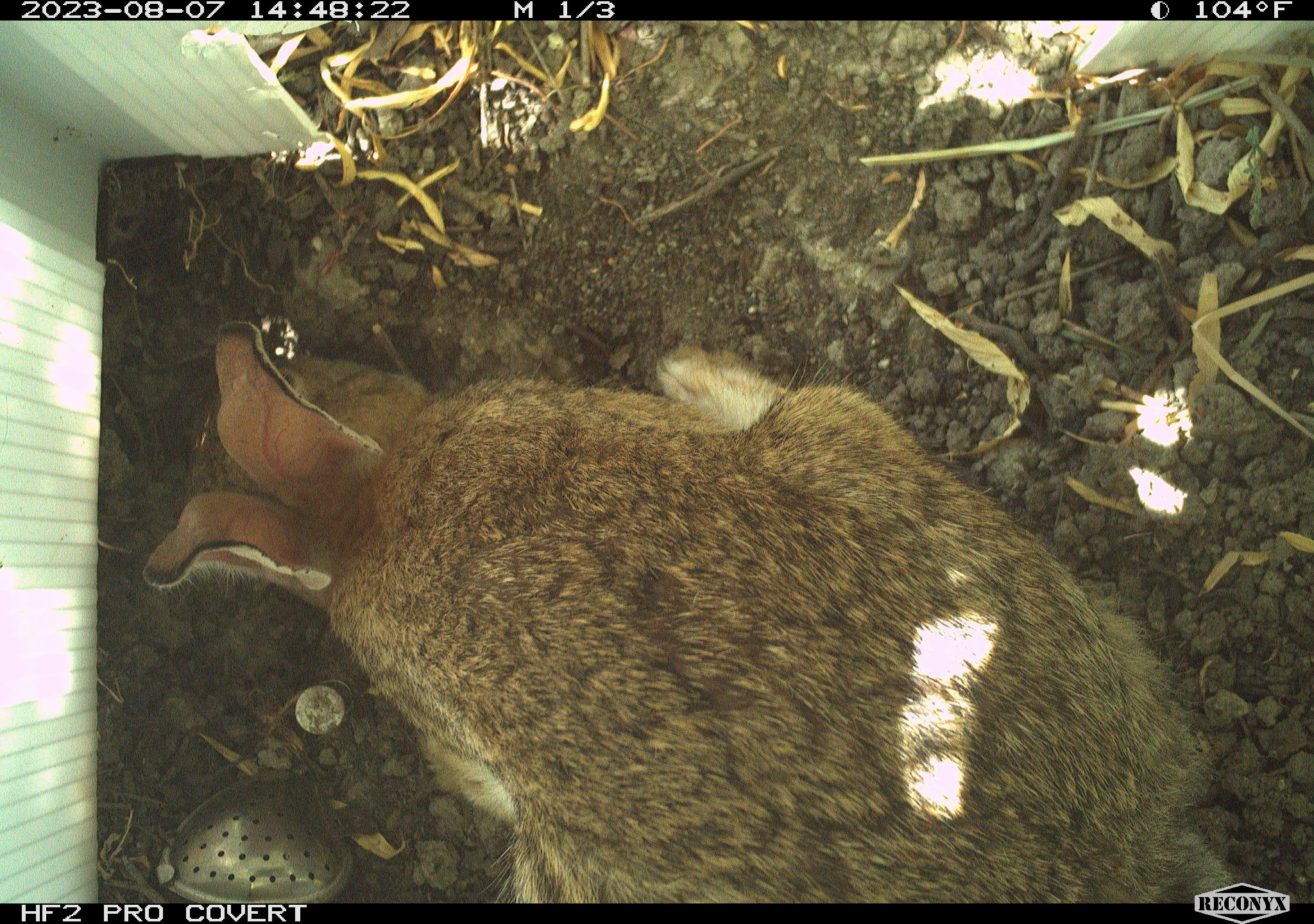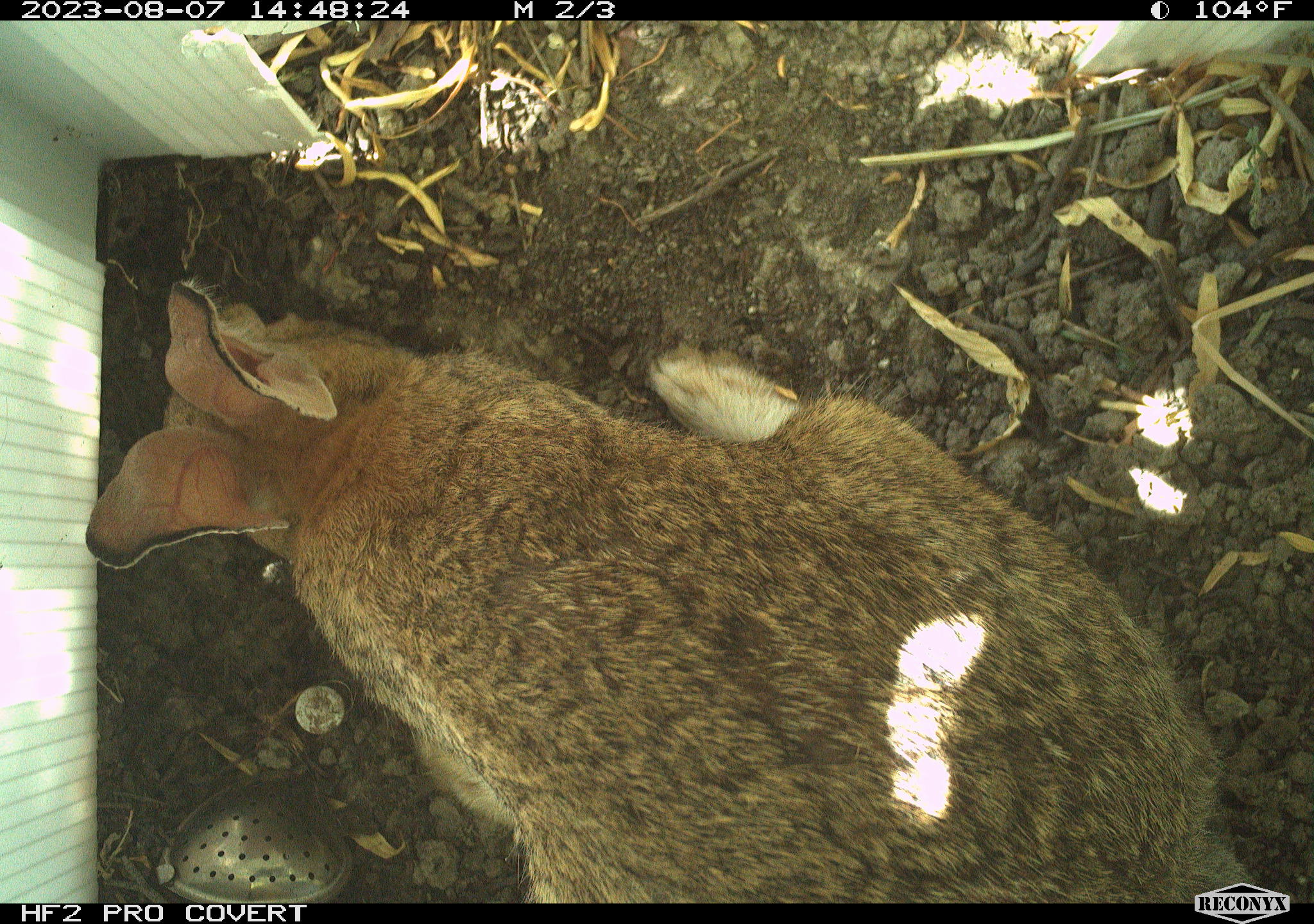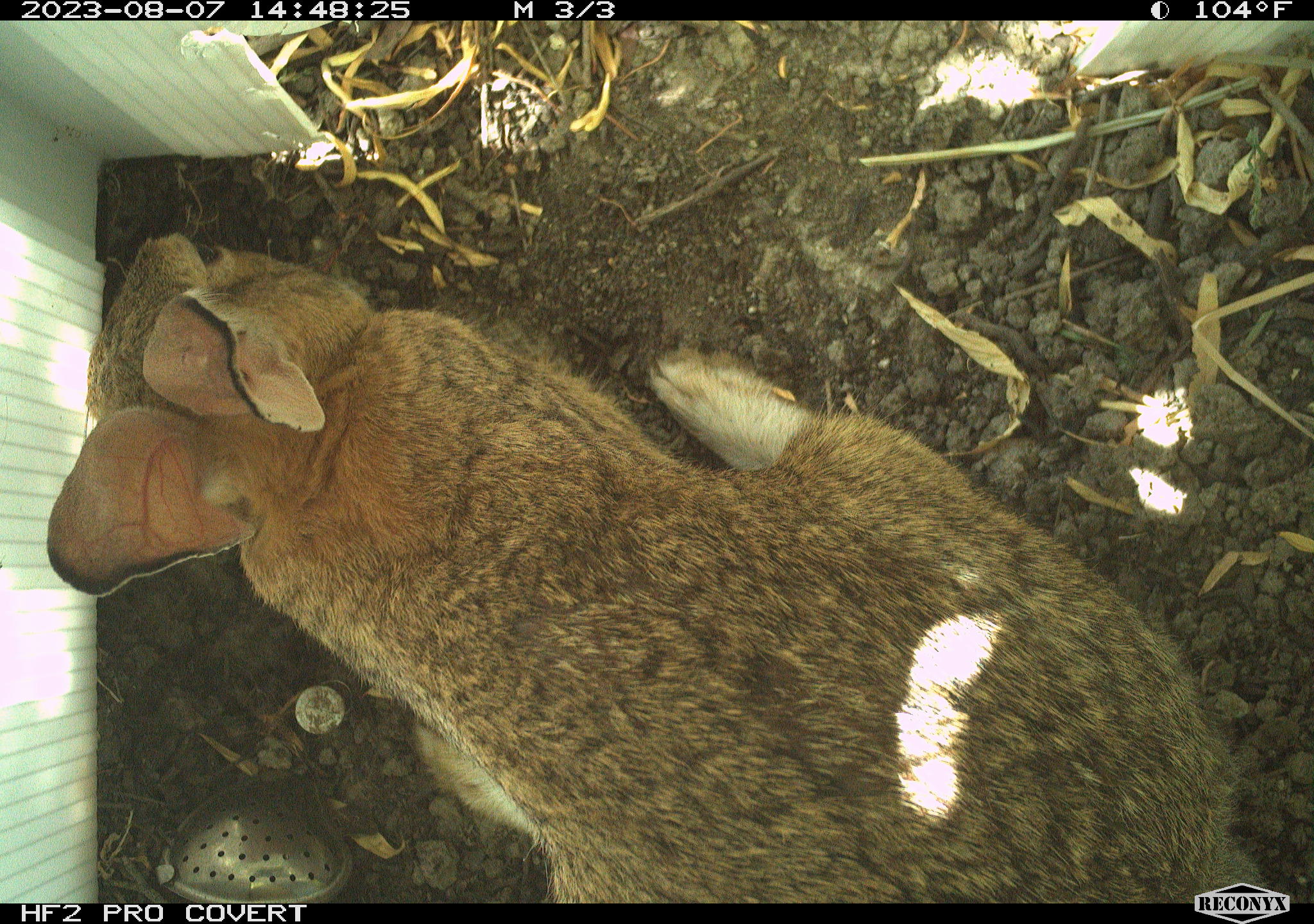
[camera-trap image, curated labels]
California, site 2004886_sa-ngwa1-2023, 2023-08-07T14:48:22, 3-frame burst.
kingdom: Animalia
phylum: Chordata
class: Mammalia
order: Lagomorpha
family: Leporidae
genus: Sylvilagus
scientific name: Sylvilagus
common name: cottontail rabbits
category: sylvilagus species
Sylvilagus species (cottontail rabbits) (Sylvilagus).